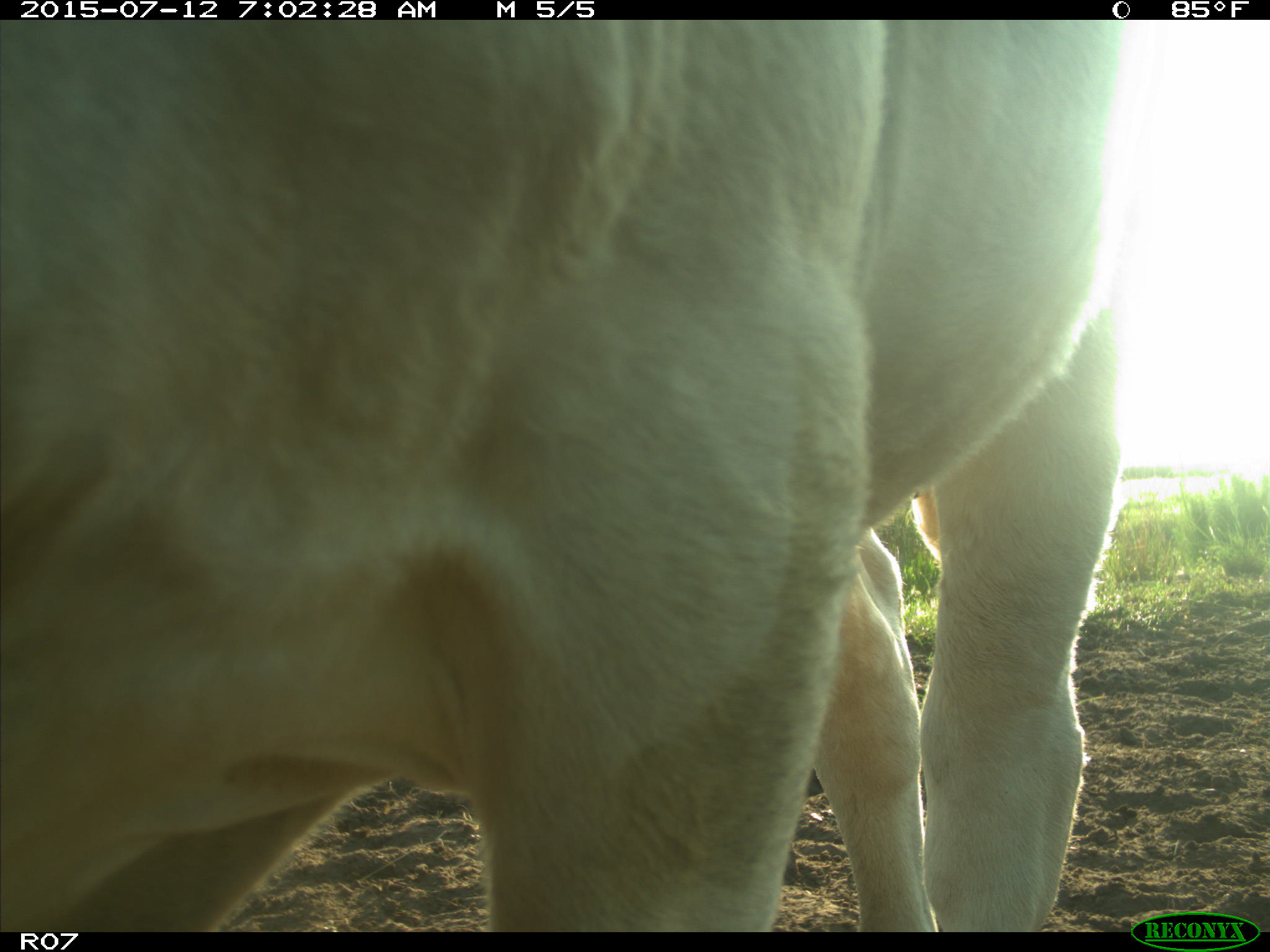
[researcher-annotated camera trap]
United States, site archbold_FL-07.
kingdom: Animalia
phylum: Chordata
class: Mammalia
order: Artiodactyla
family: Bovidae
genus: Bos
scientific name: Bos taurus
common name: domestic cow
Bos taurus (domestic cow).